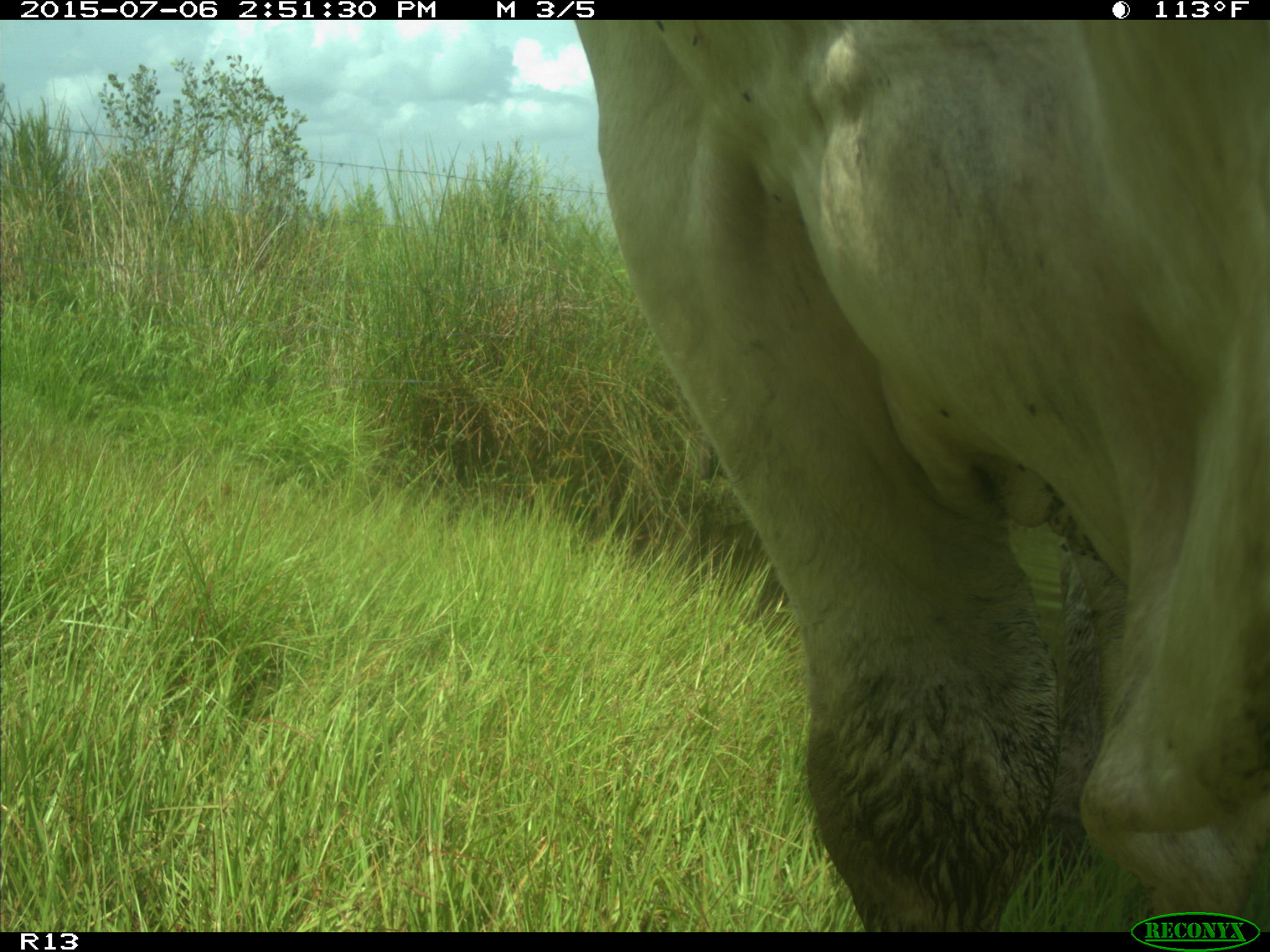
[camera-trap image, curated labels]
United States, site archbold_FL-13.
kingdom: Animalia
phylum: Chordata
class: Mammalia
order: Artiodactyla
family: Bovidae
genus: Bos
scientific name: Bos taurus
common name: domestic cow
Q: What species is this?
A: Bos taurus (domestic cow).